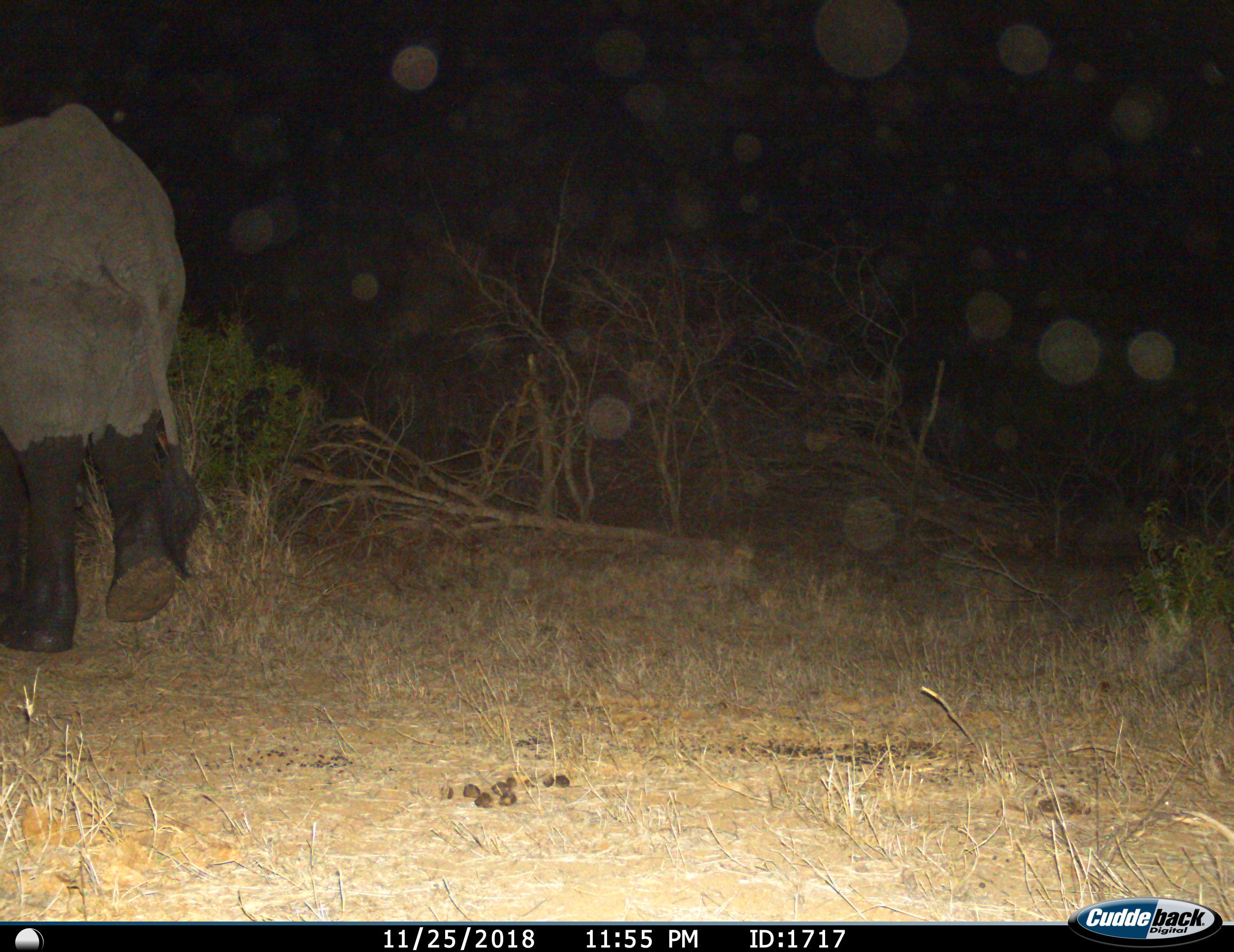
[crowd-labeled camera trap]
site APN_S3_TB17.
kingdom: Animalia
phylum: Chordata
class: Mammalia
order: Proboscidea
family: Elephantidae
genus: Loxodonta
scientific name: Loxodonta africana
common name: african bush elephant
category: elephant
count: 1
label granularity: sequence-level